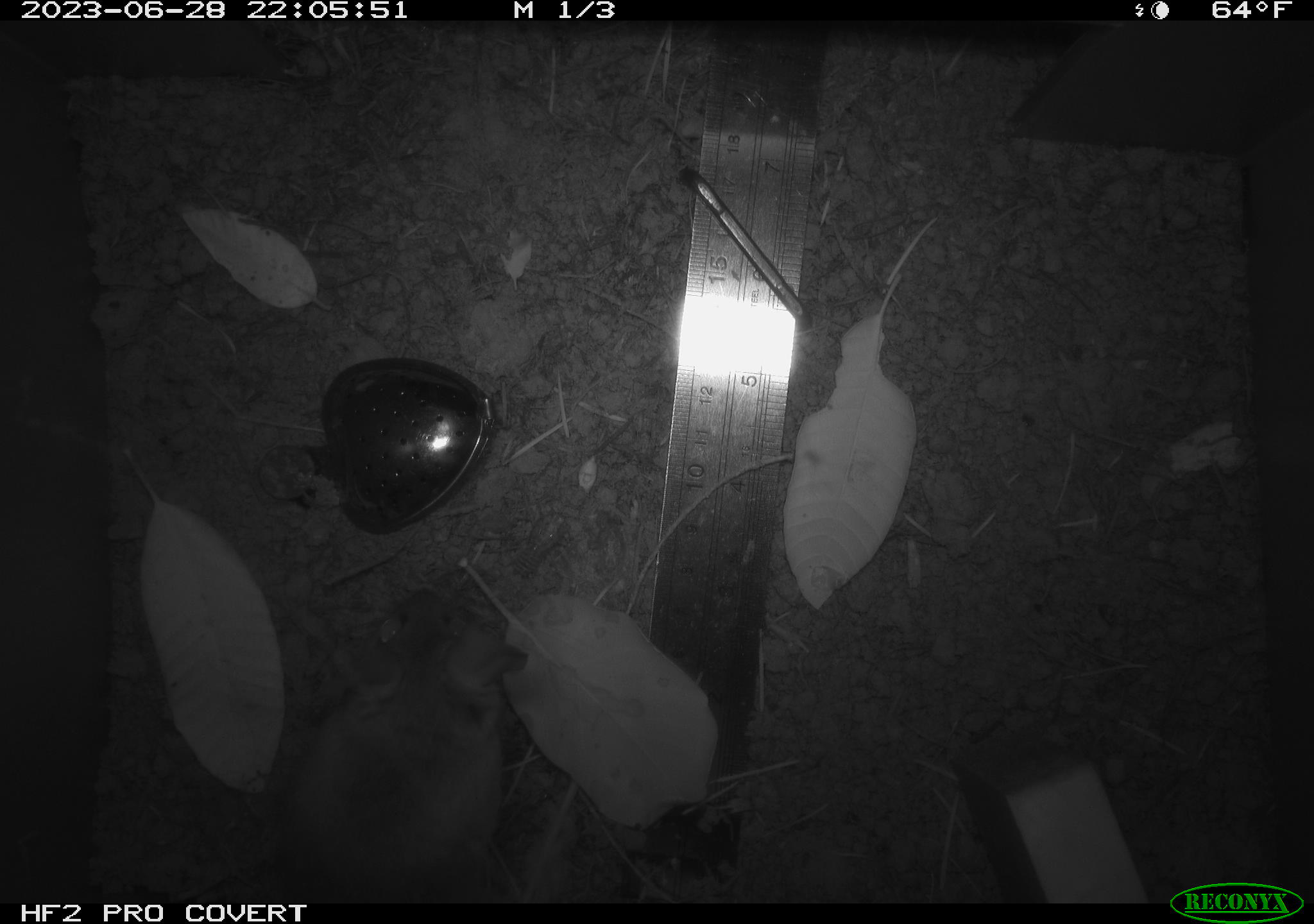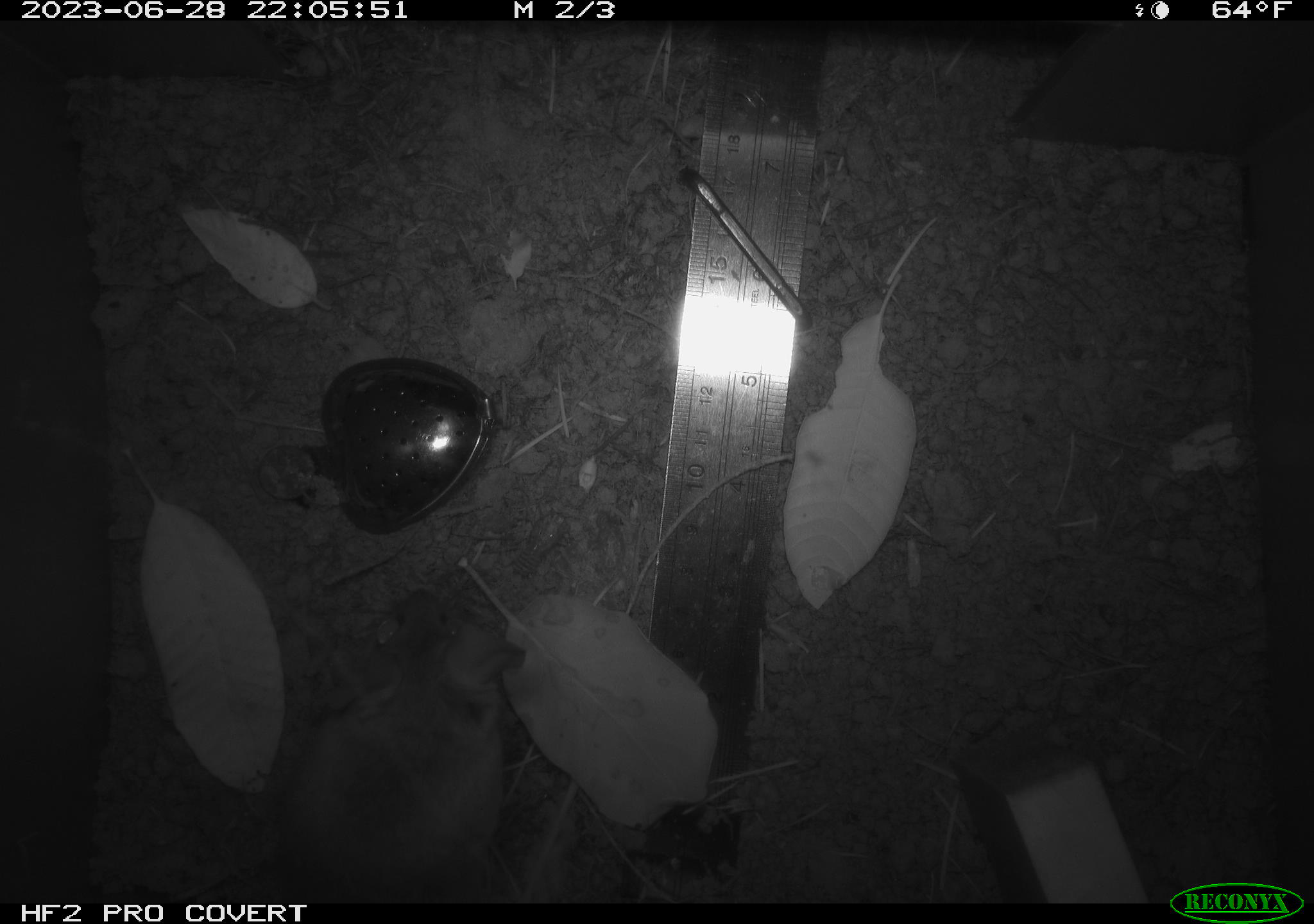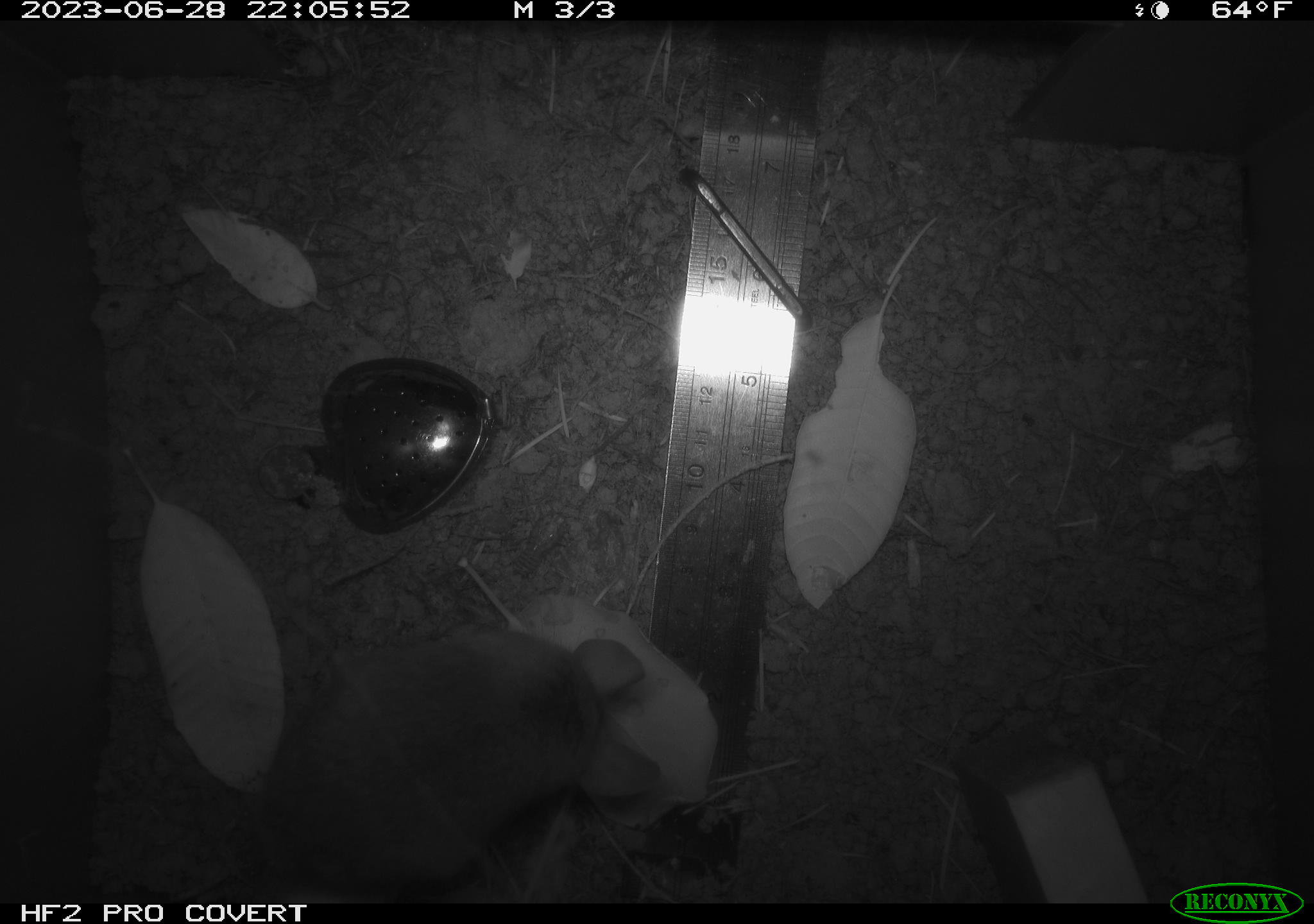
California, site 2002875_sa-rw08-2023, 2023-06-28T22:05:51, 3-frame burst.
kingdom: Animalia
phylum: Chordata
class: Mammalia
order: Rodentia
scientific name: Rodentia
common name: mouse species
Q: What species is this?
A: Mouse species (Rodentia).